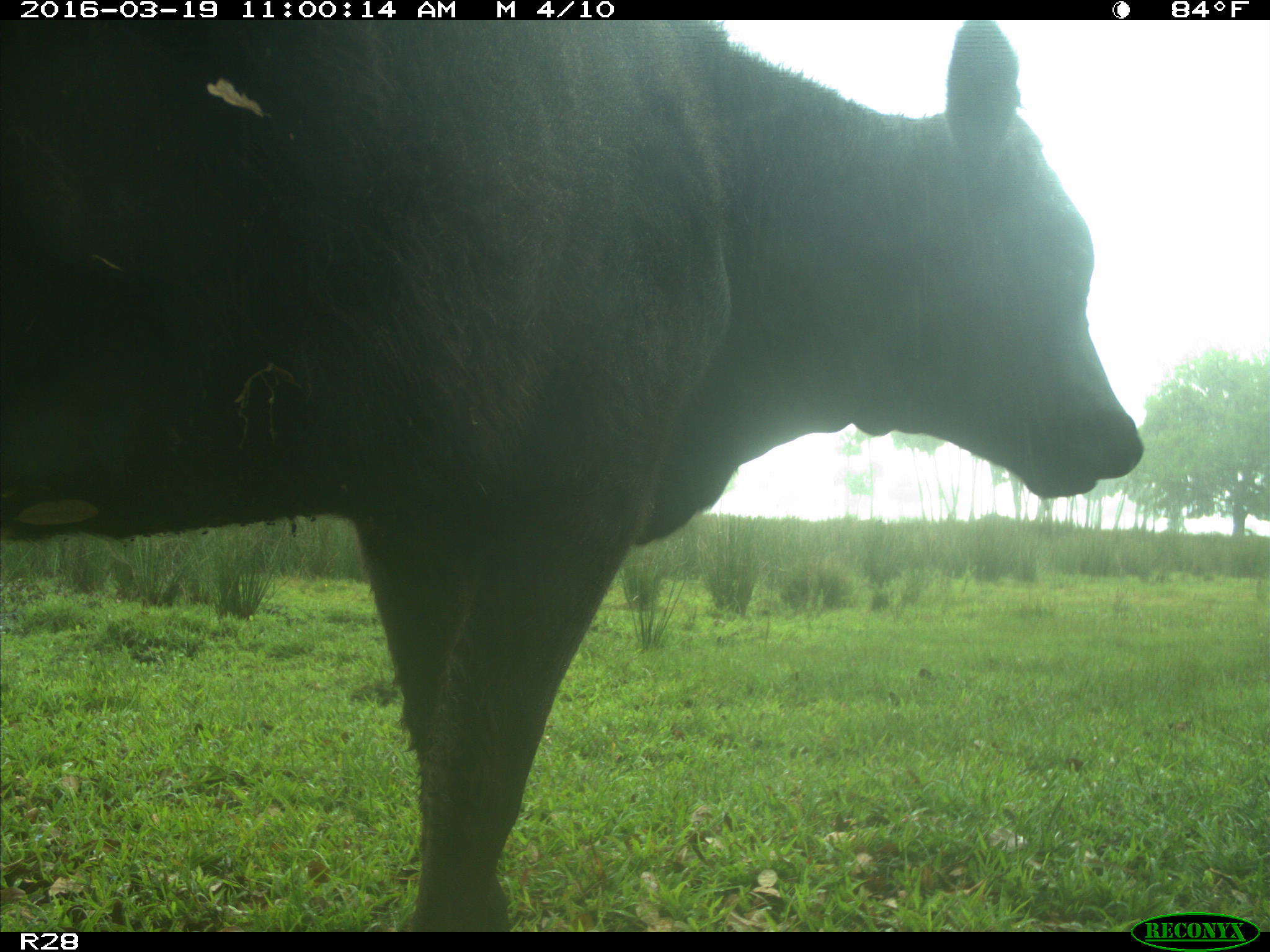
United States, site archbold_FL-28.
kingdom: Animalia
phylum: Chordata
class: Mammalia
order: Artiodactyla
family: Bovidae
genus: Bos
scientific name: Bos taurus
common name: domestic cow